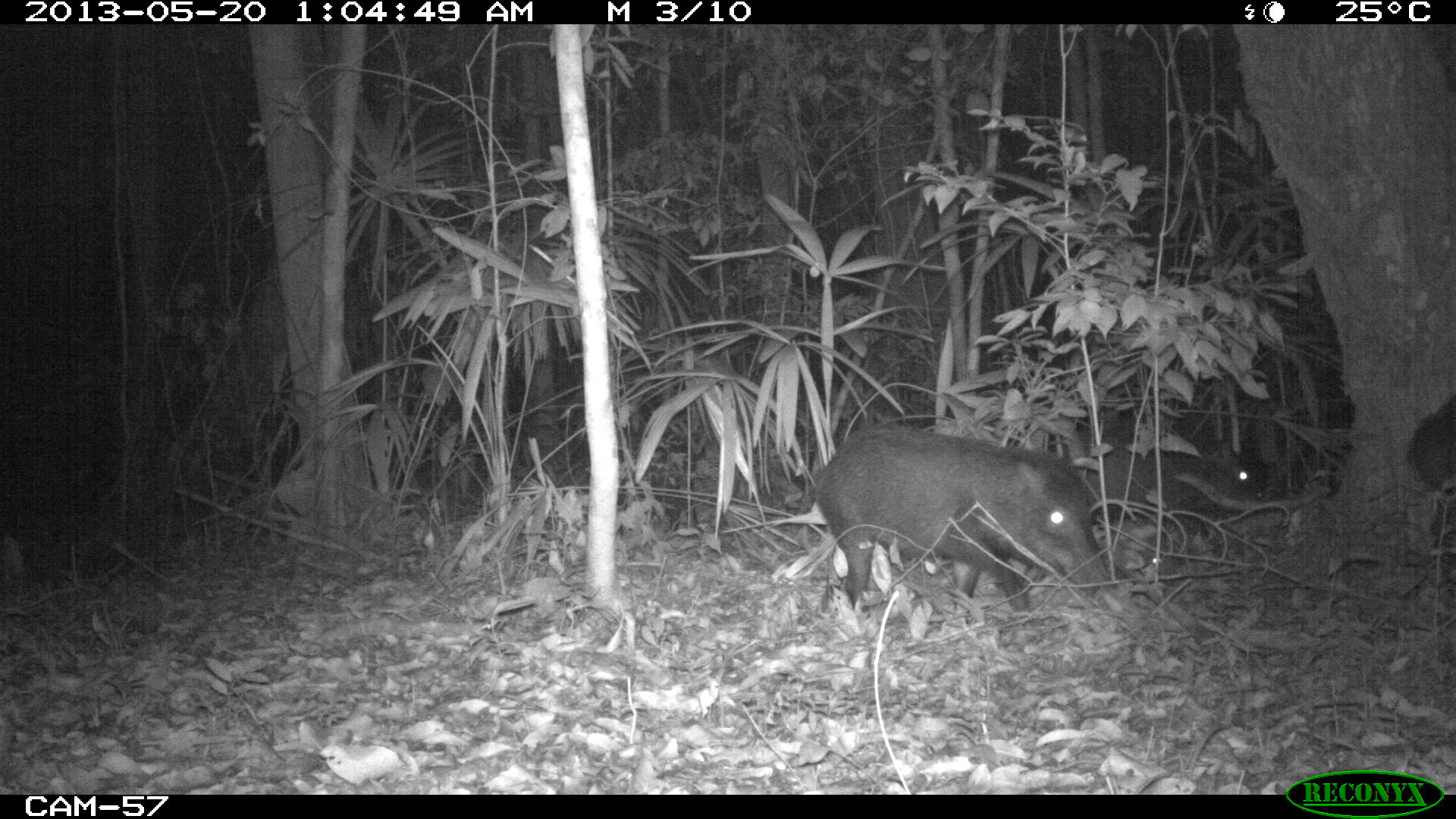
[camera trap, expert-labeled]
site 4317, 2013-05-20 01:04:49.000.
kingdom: Animalia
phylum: Chordata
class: Mammalia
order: Artiodactyla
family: Tayassuidae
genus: Tayassu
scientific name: Tayassu pecari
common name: white-lipped peccary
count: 5